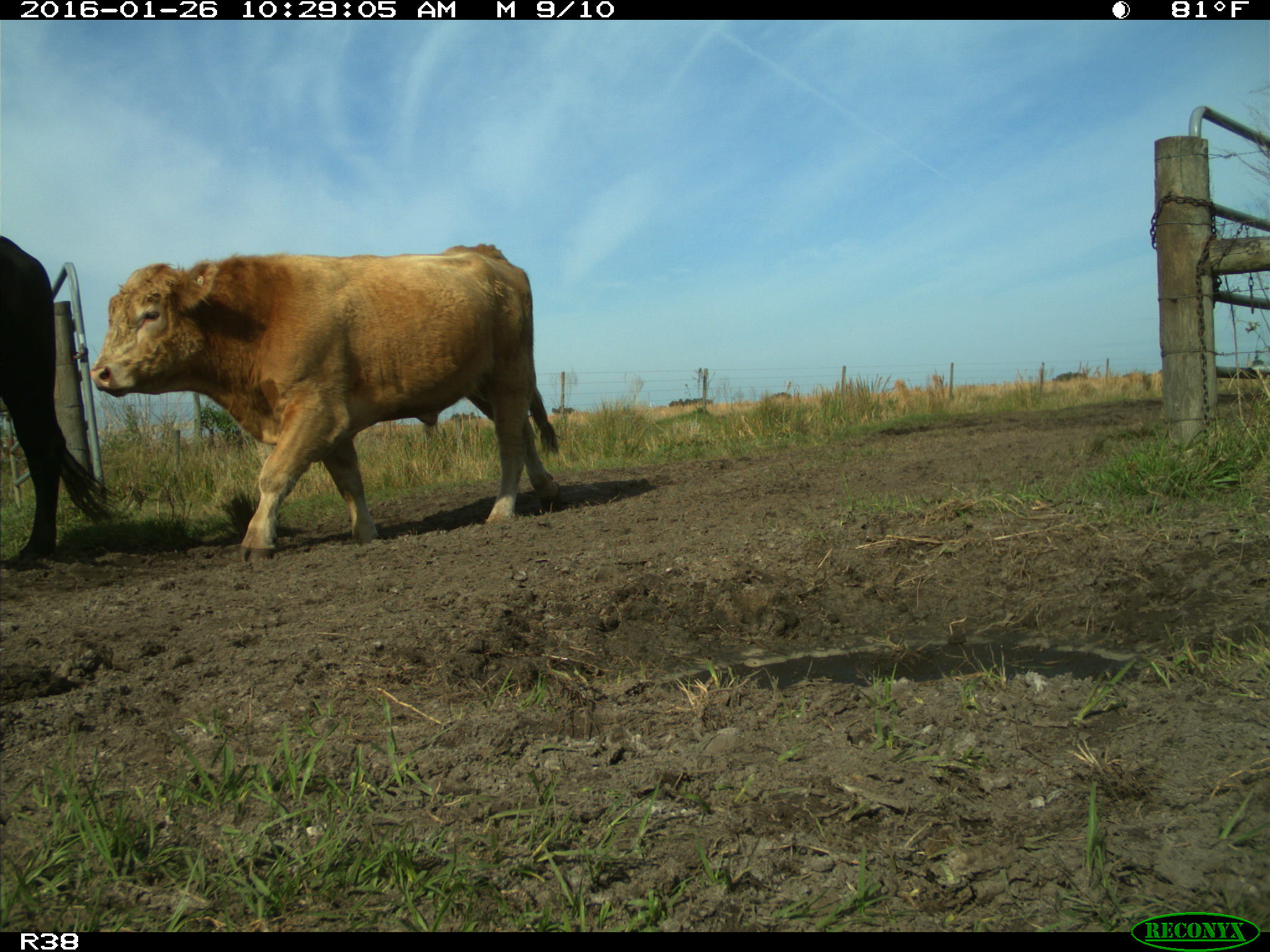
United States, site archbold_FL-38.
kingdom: Animalia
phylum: Chordata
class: Mammalia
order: Artiodactyla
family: Bovidae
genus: Bos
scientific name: Bos taurus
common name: domestic cow